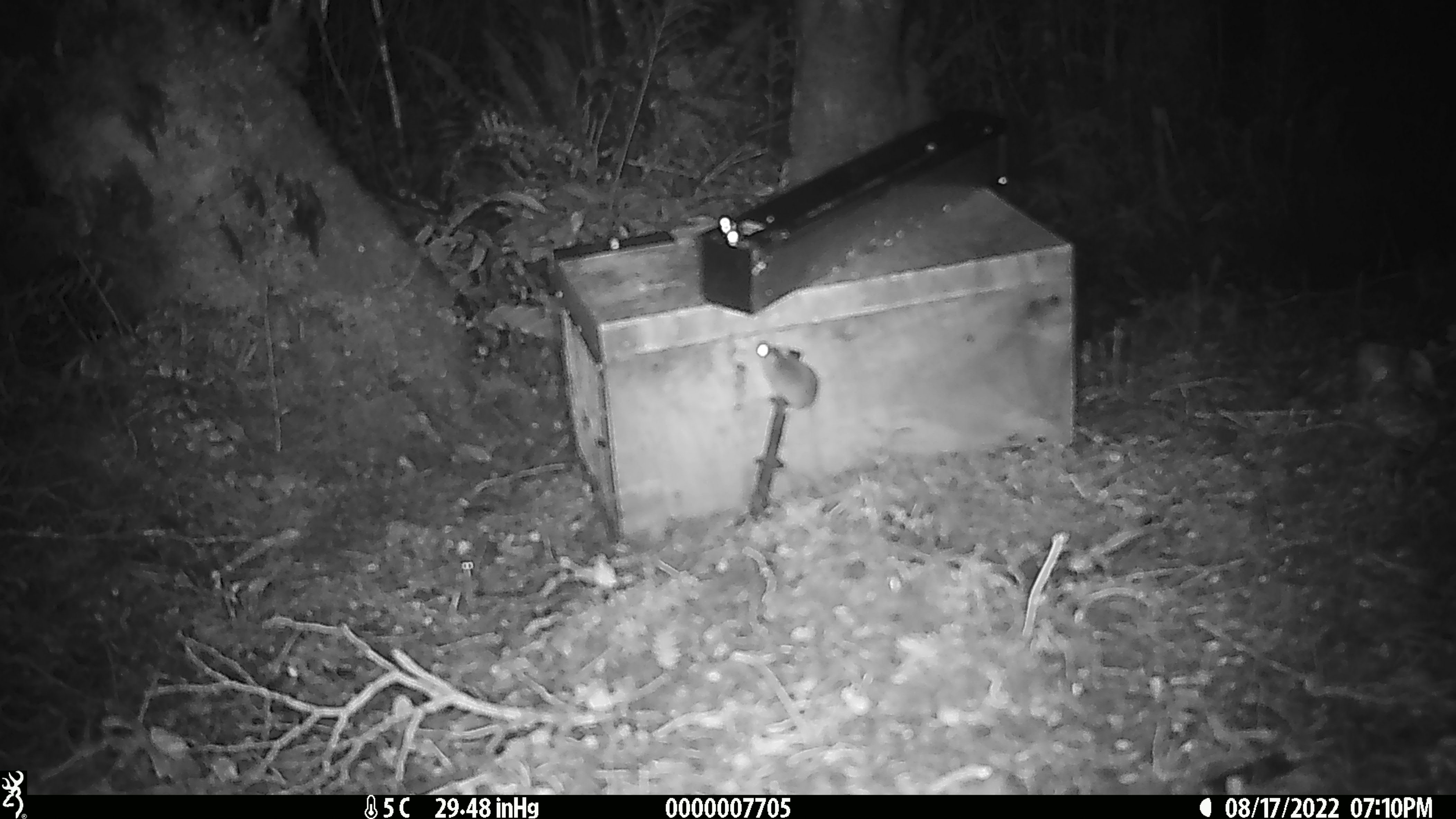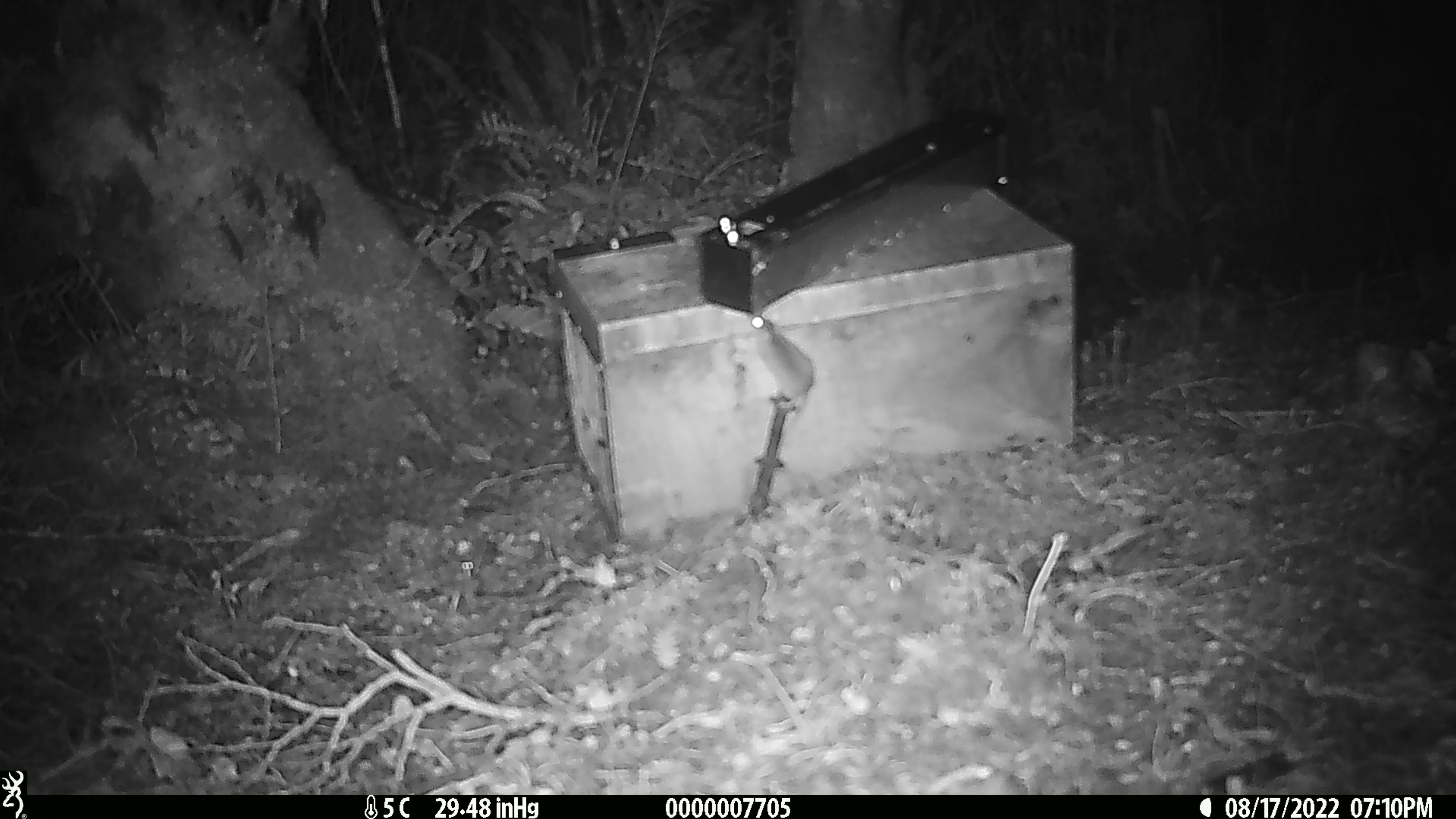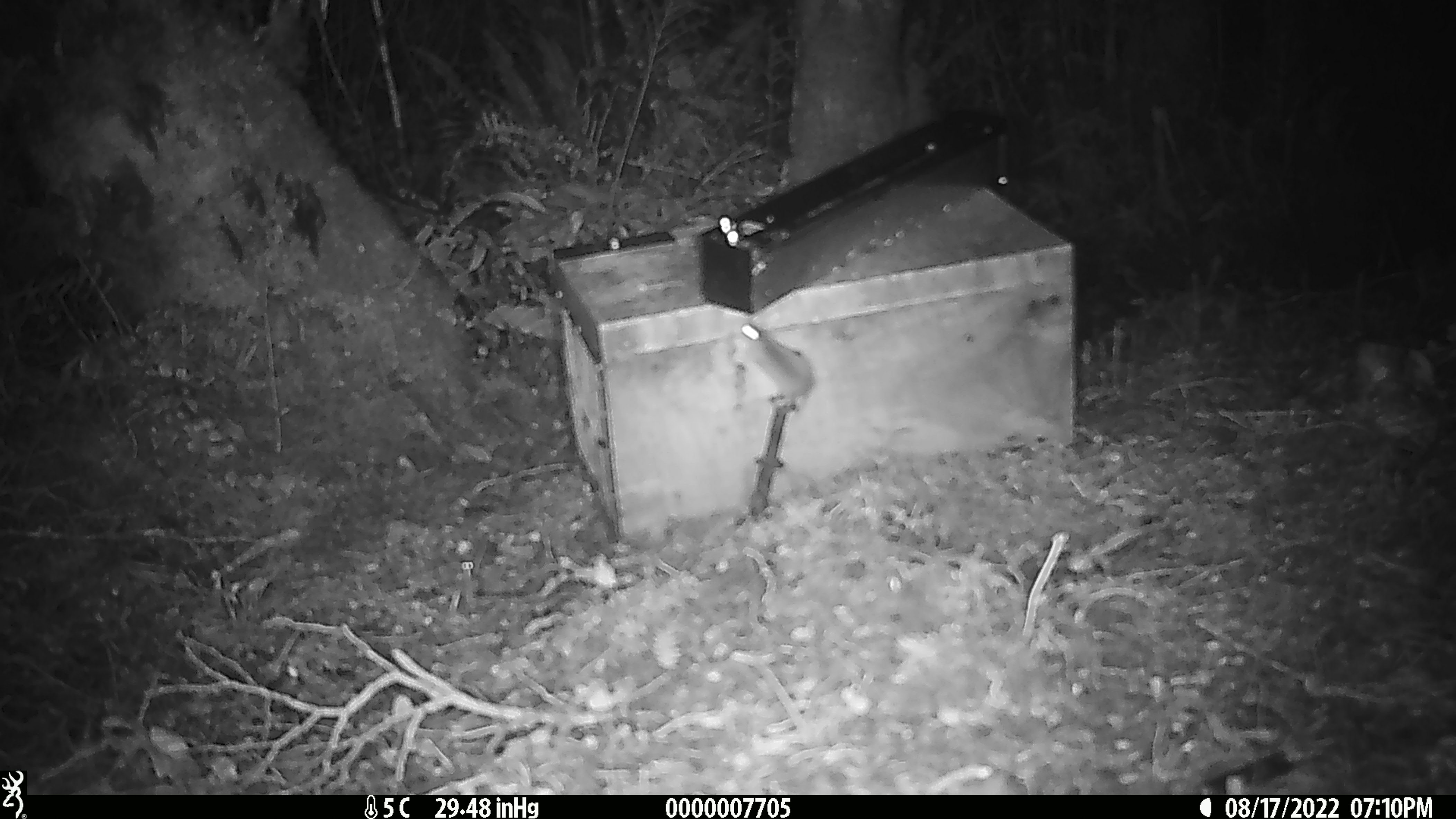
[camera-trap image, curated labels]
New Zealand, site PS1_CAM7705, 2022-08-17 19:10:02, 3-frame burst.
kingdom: Animalia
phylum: Chordata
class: Mammalia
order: Rodentia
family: Muridae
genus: Mus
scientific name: Mus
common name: mouse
Mouse (Mus).